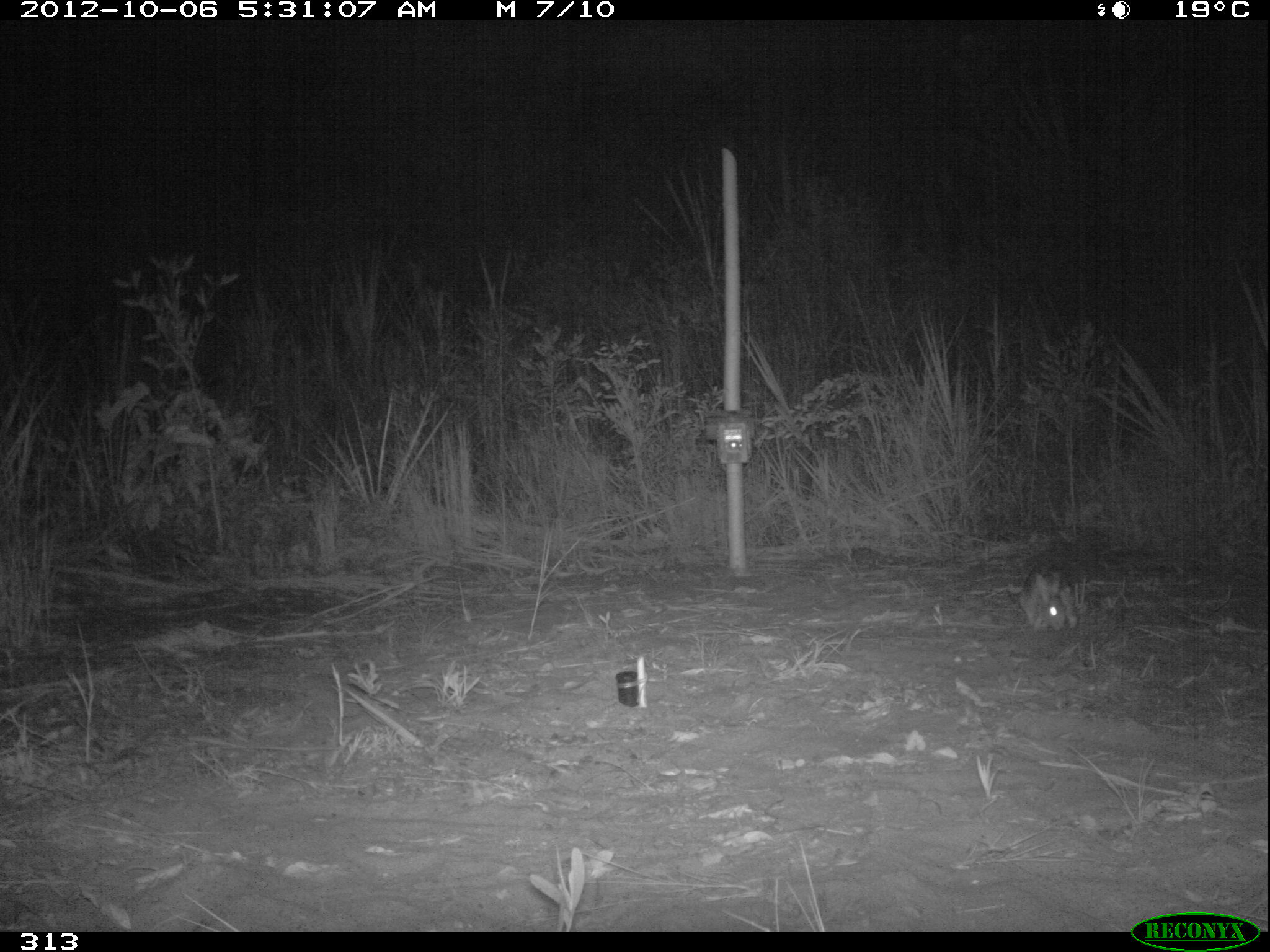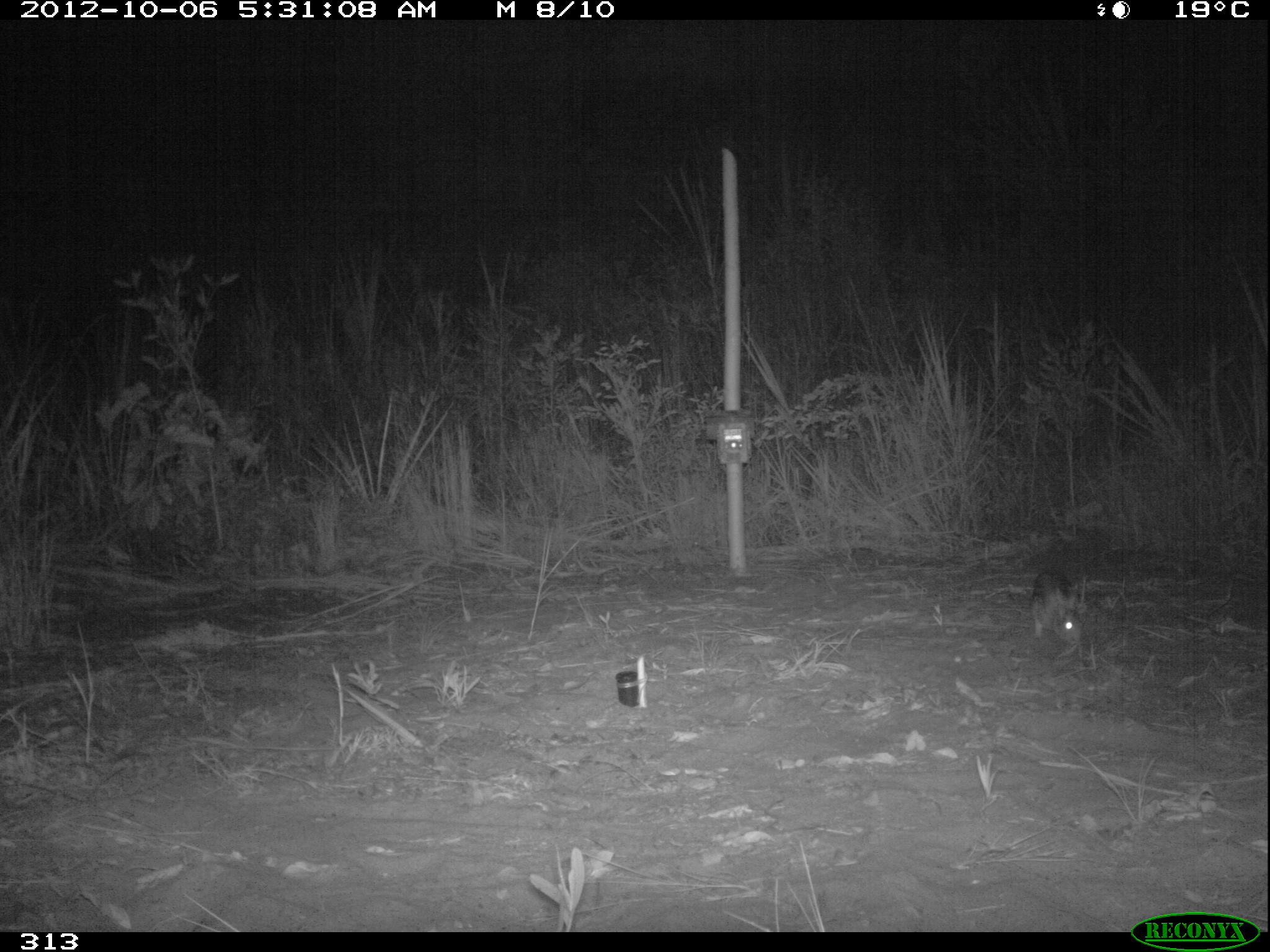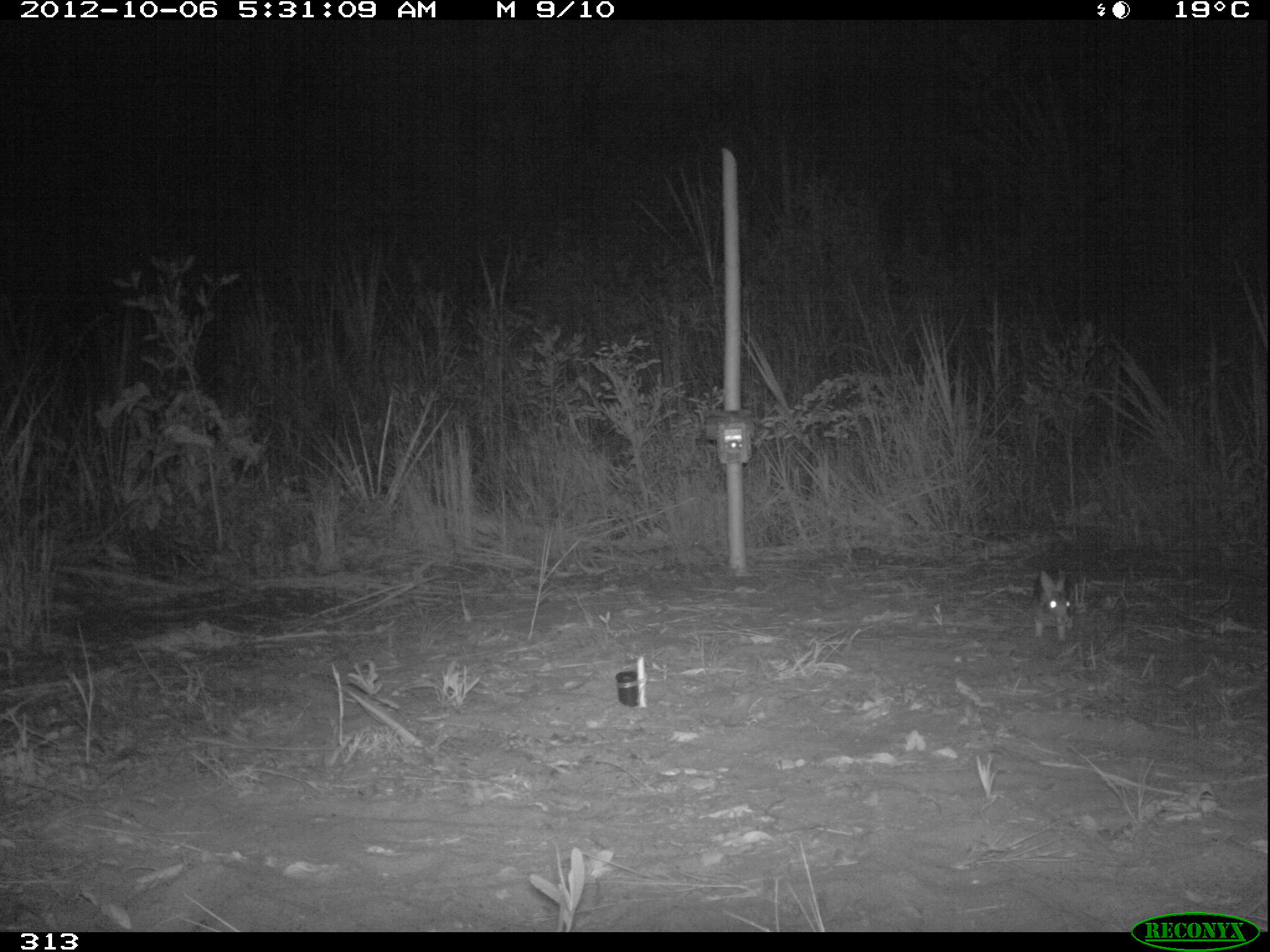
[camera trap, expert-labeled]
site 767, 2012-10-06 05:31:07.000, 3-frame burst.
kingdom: Animalia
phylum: Chordata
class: Mammalia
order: Lagomorpha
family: Leporidae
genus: Sylvilagus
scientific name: Sylvilagus brasiliensis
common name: tapeti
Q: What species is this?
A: Sylvilagus brasiliensis (tapeti).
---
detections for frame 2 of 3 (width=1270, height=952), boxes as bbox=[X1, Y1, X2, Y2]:
sylvilagus brasiliensis: bbox=[1032, 571, 1082, 644]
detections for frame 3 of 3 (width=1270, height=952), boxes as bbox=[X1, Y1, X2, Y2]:
sylvilagus brasiliensis: bbox=[1033, 571, 1074, 638]